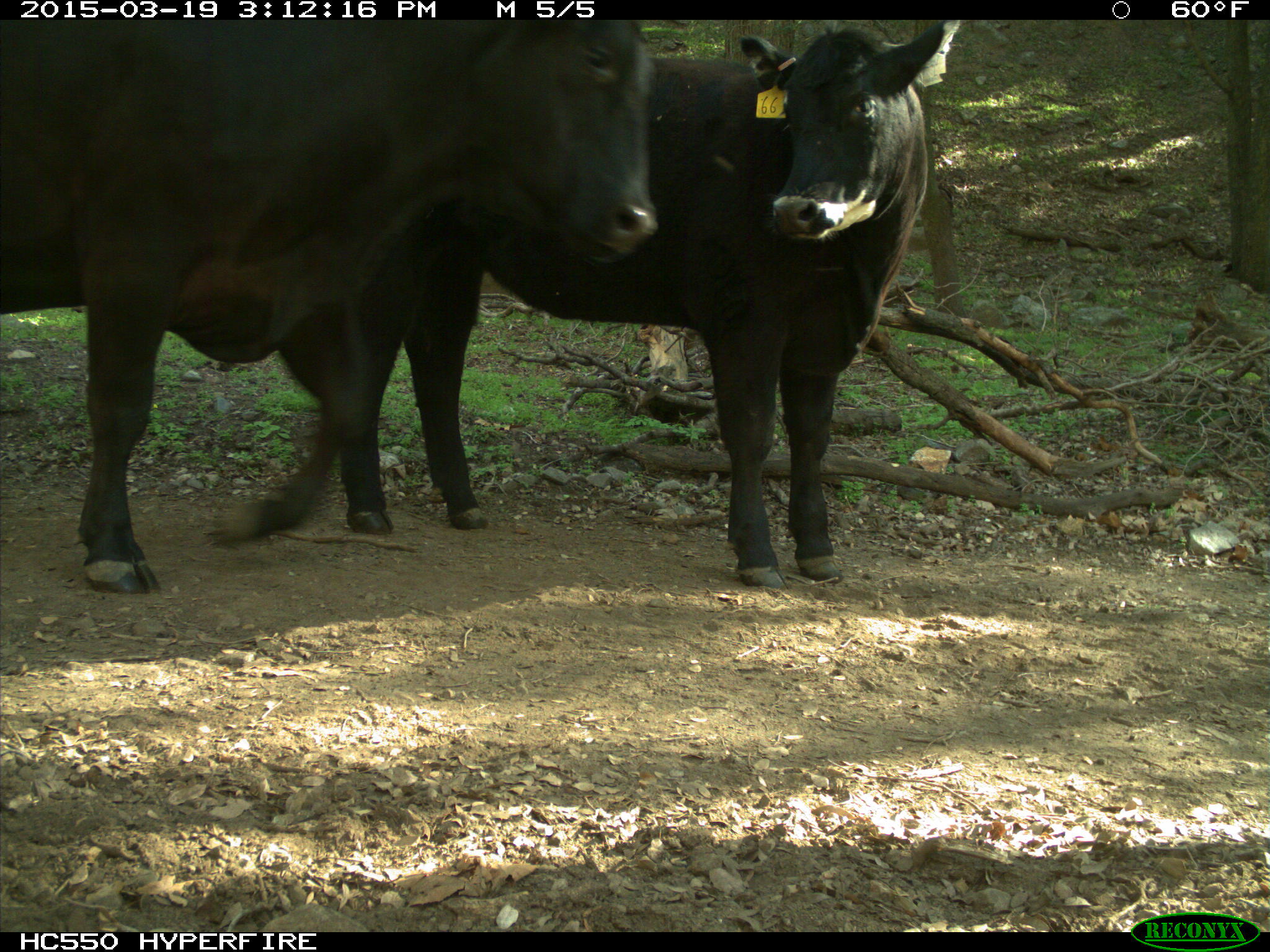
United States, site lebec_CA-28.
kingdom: Animalia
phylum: Chordata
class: Mammalia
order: Artiodactyla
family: Bovidae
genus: Bos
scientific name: Bos taurus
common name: domestic cow